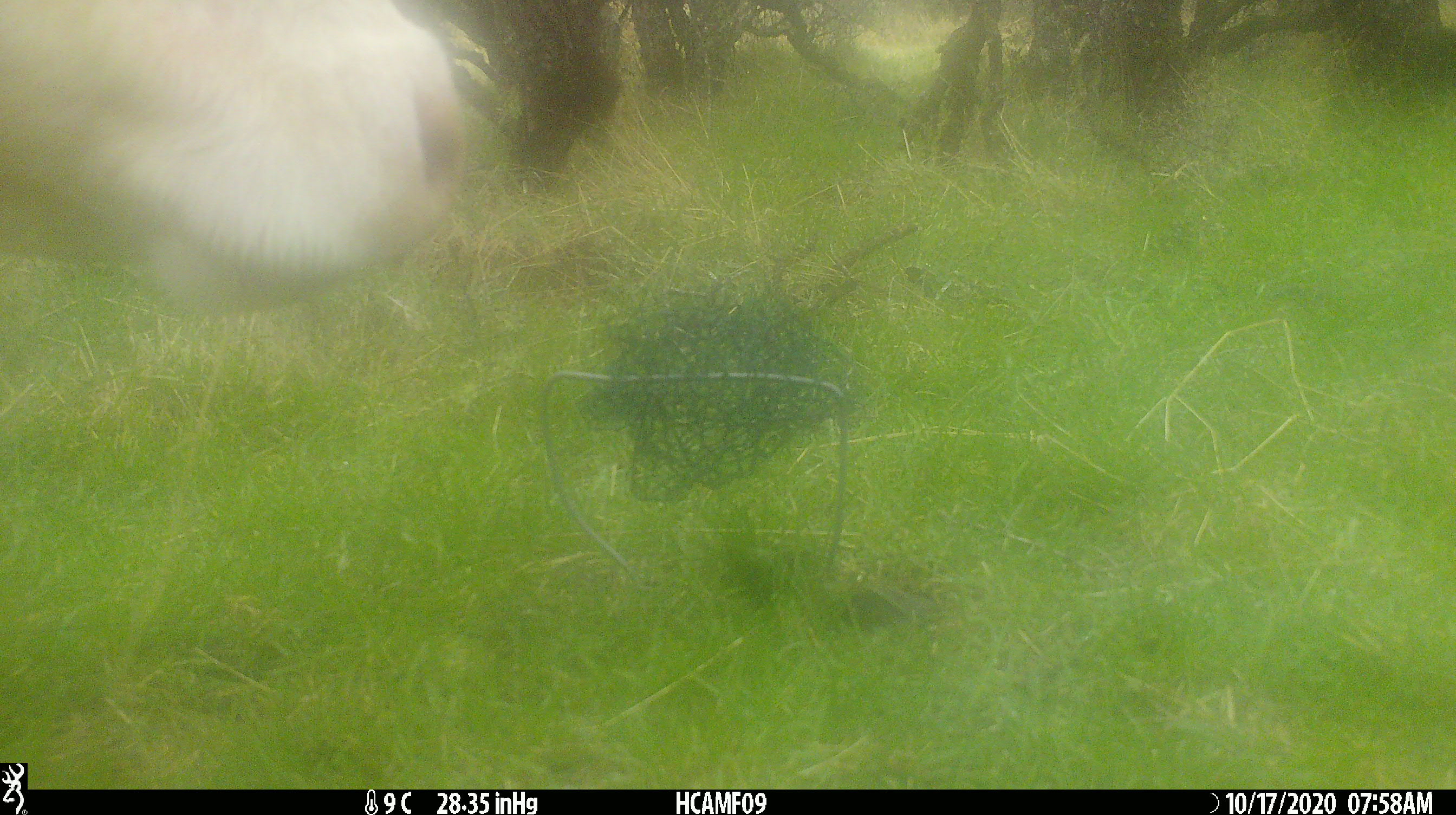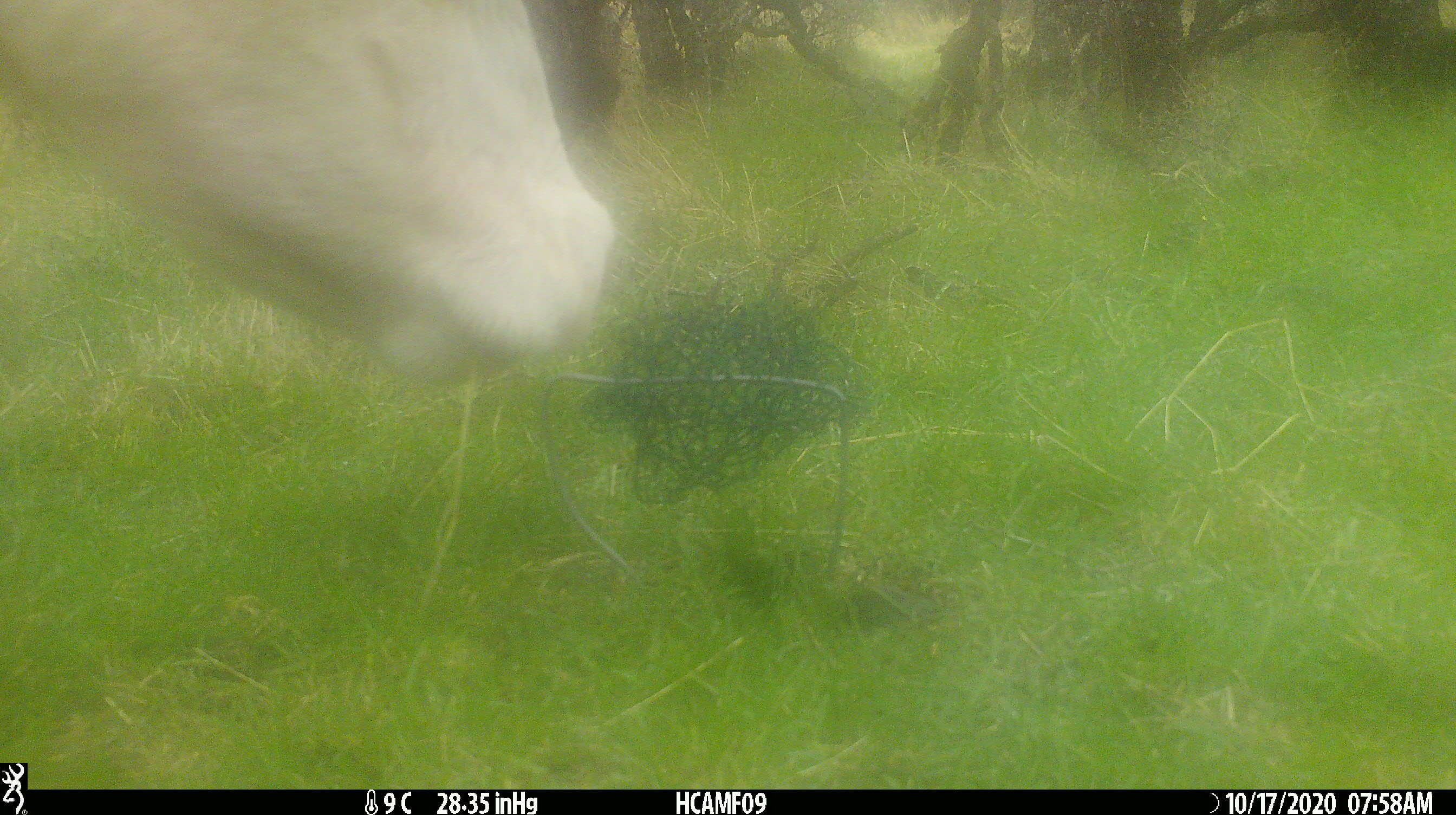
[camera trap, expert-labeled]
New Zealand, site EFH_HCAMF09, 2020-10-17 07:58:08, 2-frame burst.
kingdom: Animalia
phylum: Chordata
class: Mammalia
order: Artiodactyla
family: Bovidae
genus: Bos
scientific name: Bos taurus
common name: domestic cow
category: cow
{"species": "cow (domestic cow) (Bos taurus)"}